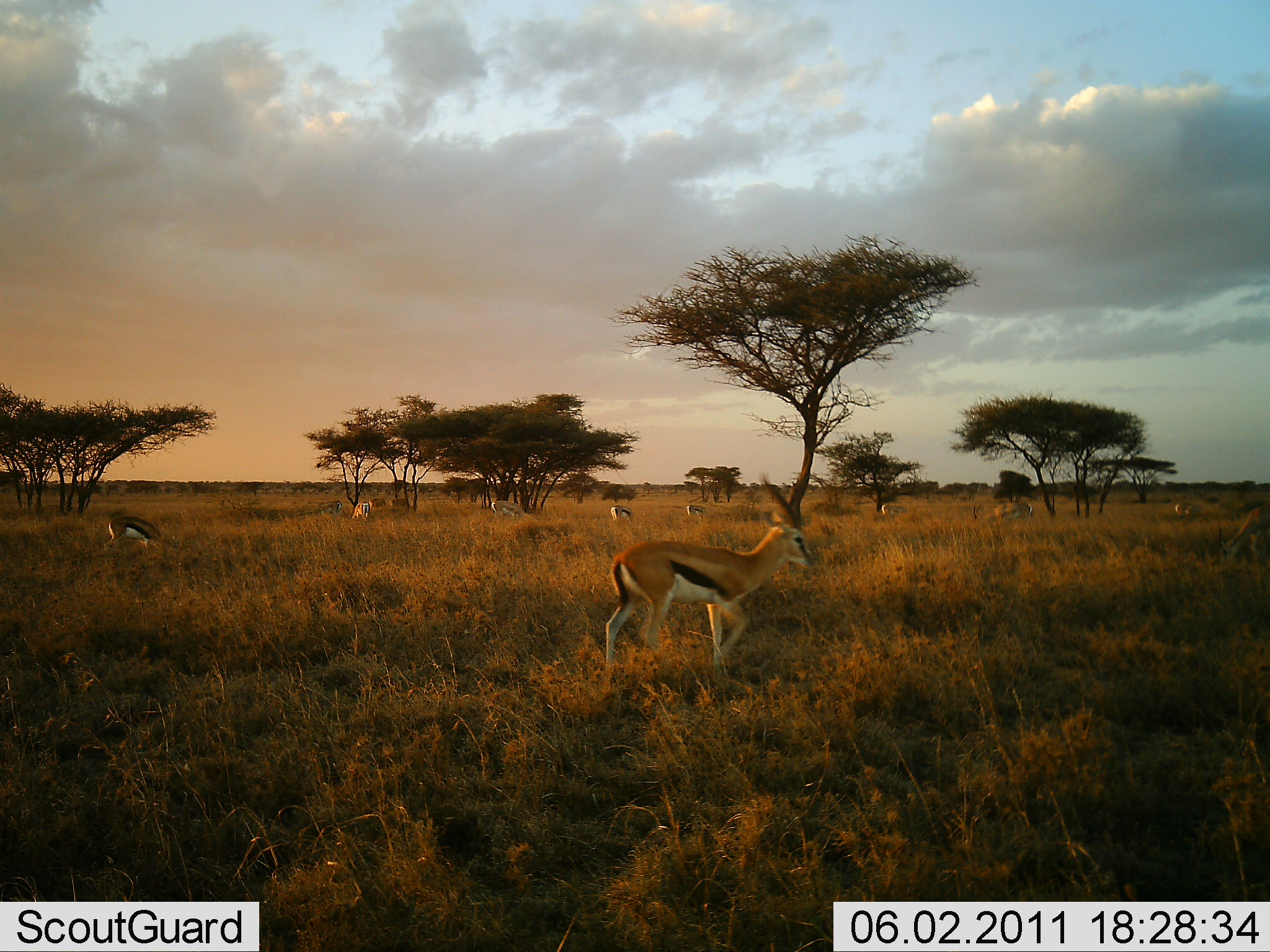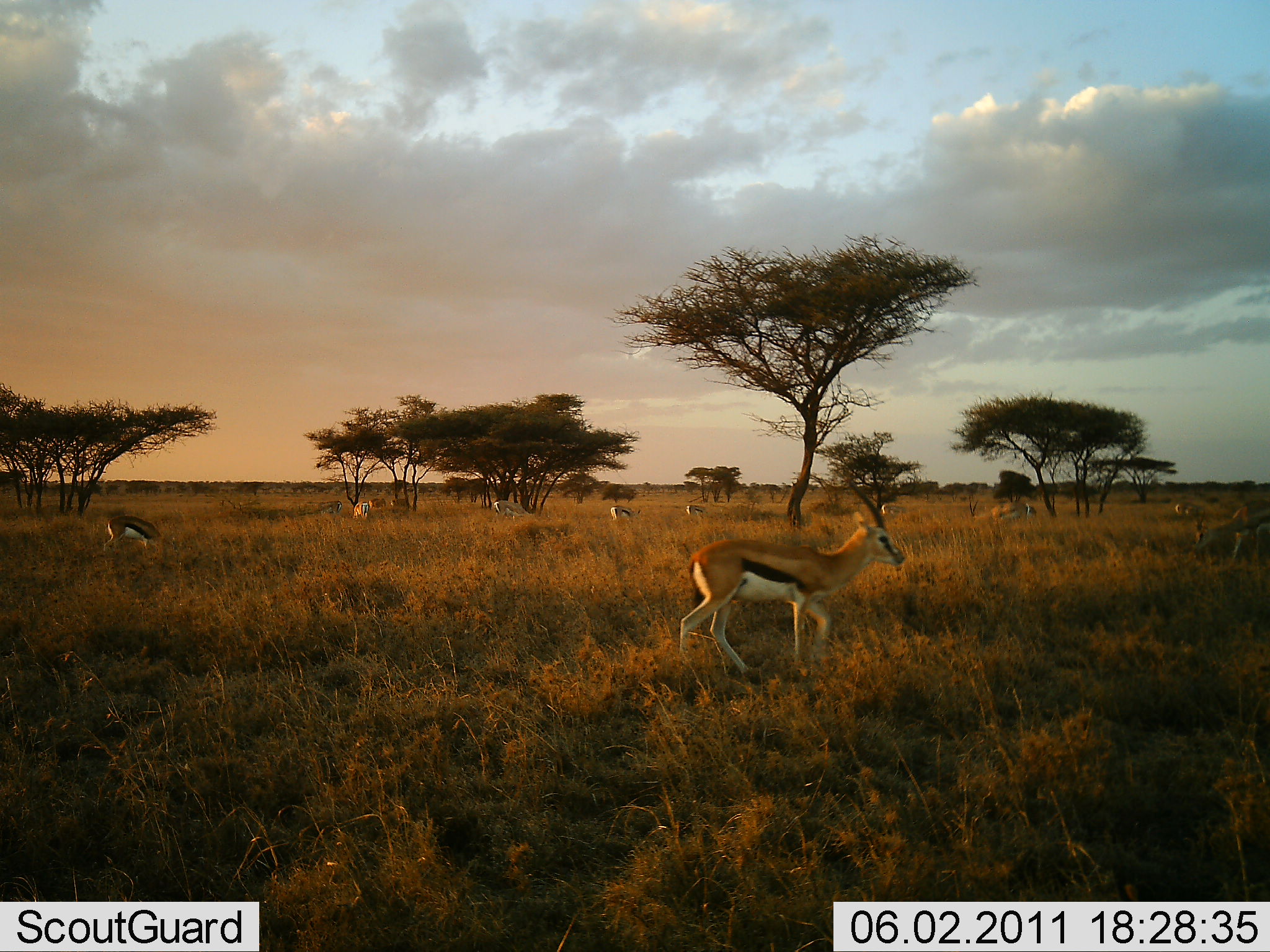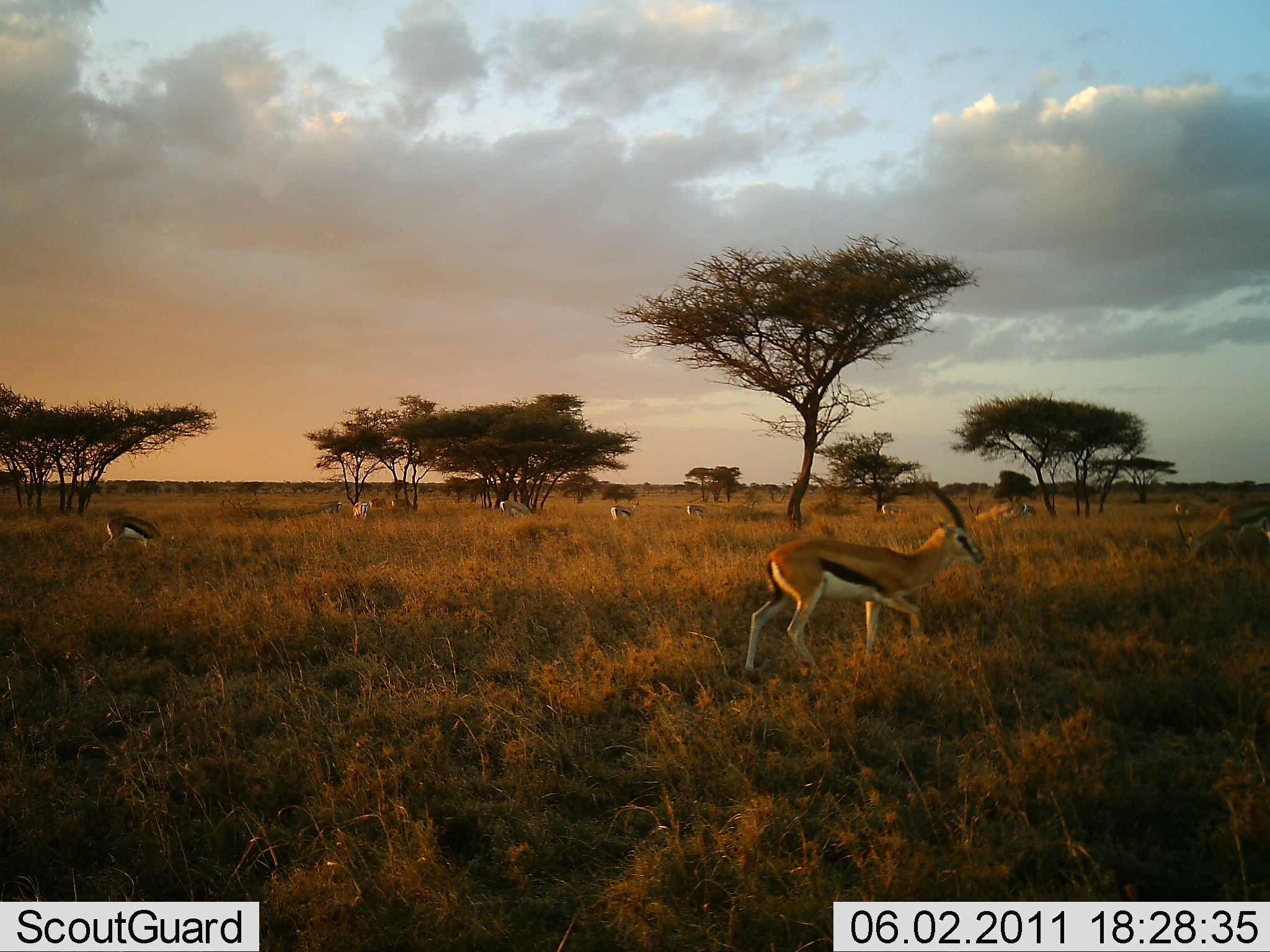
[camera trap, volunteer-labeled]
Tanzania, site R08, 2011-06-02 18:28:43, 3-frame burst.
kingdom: Animalia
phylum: Chordata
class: Mammalia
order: Artiodactyla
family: Bovidae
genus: Eudorcas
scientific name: Eudorcas thomsonii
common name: thomson's gazelle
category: gazellethomsons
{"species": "gazellethomsons (thomson's gazelle) (Eudorcas thomsonii)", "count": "9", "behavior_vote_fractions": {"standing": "50%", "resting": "0%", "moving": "50%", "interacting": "0%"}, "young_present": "0%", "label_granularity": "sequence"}